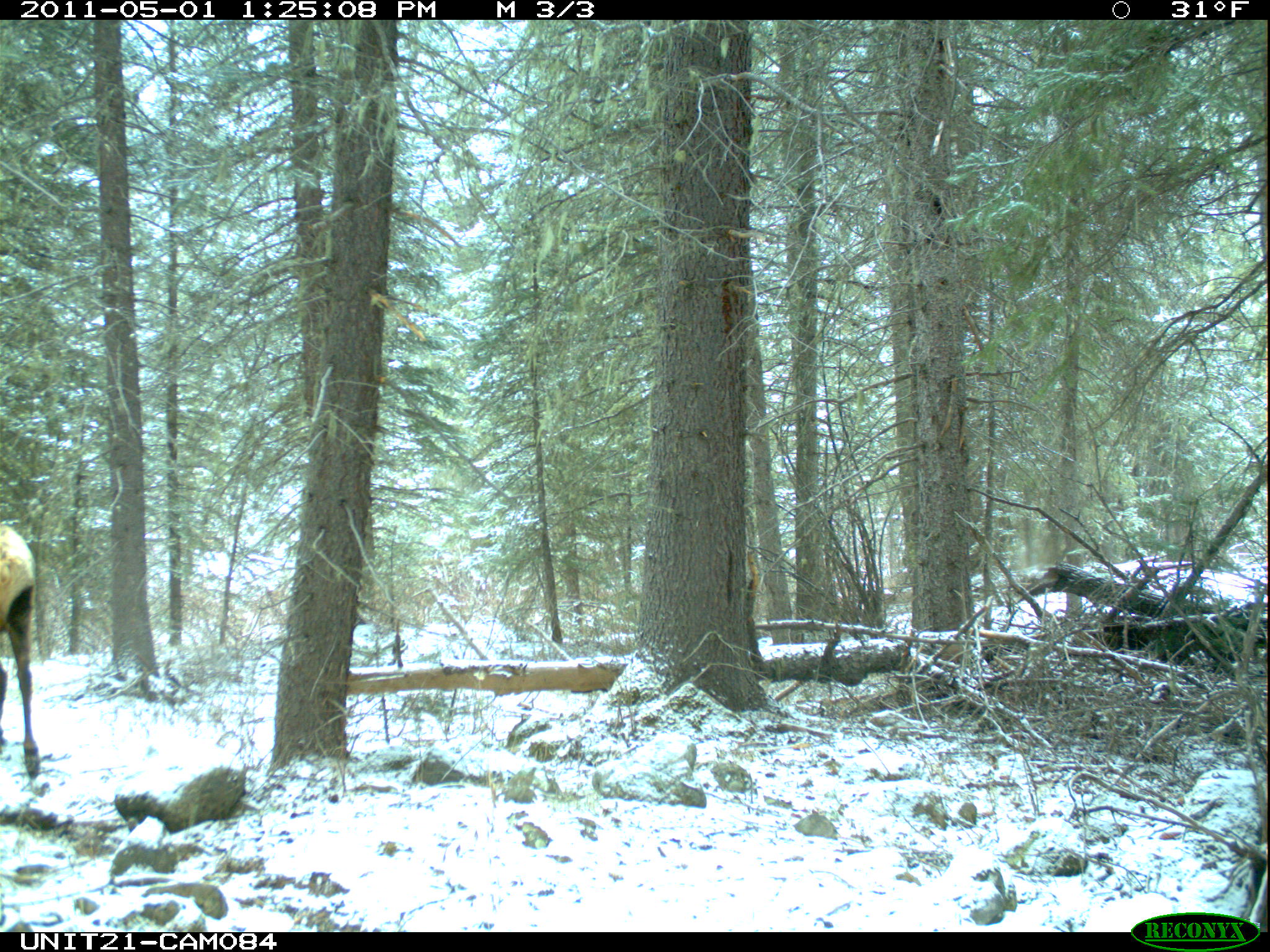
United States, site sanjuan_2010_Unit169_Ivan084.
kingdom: Animalia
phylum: Chordata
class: Mammalia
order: Artiodactyla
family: Cervidae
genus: Cervus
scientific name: Cervus elaphus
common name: red deer